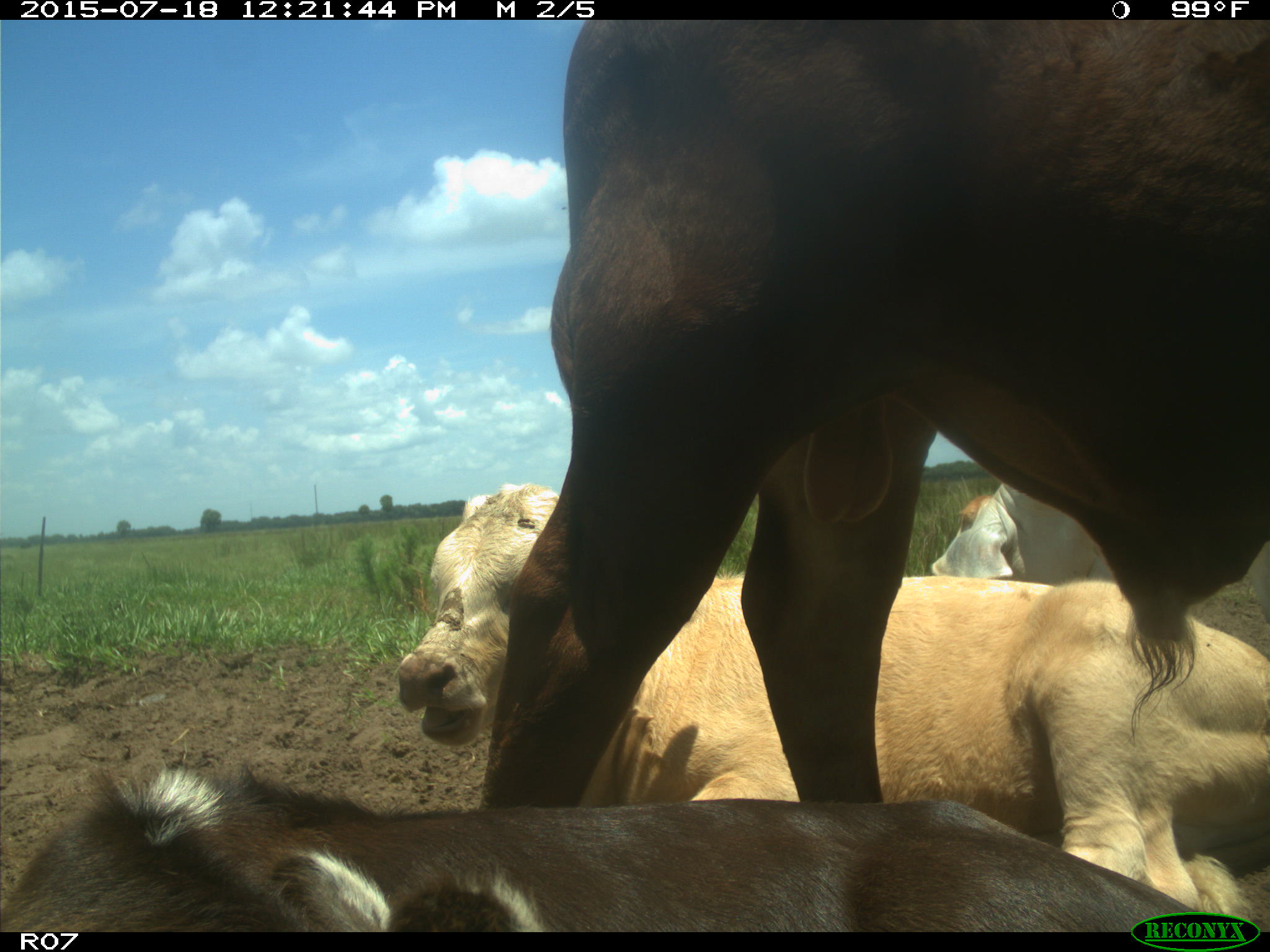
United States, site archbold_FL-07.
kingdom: Animalia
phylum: Chordata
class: Mammalia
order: Artiodactyla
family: Bovidae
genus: Bos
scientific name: Bos taurus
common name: domestic cow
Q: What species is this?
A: Bos taurus (domestic cow).